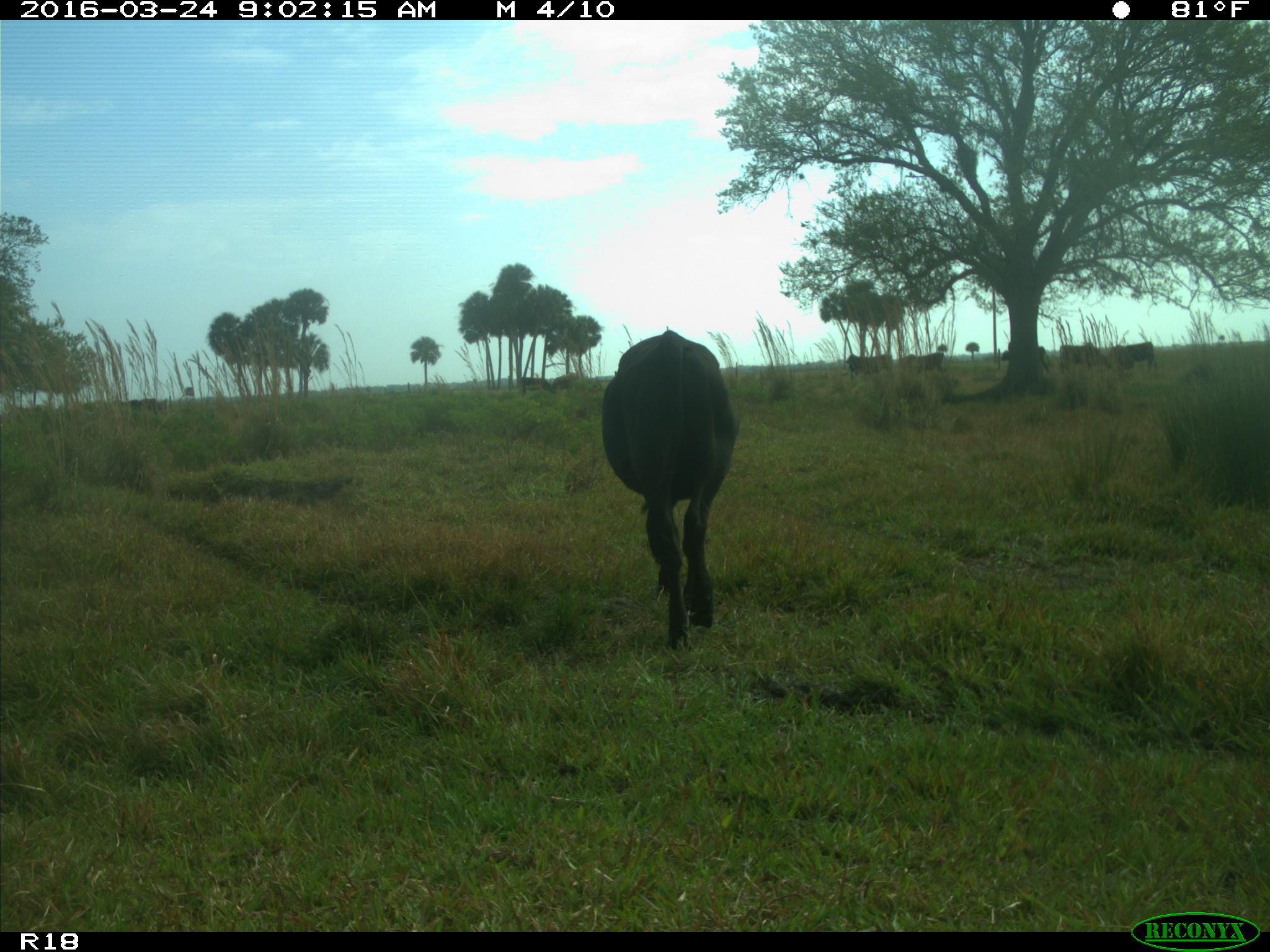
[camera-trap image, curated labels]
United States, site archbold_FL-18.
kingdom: Animalia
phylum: Chordata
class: Mammalia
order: Artiodactyla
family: Bovidae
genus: Bos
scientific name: Bos taurus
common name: domestic cow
Bos taurus (domestic cow).